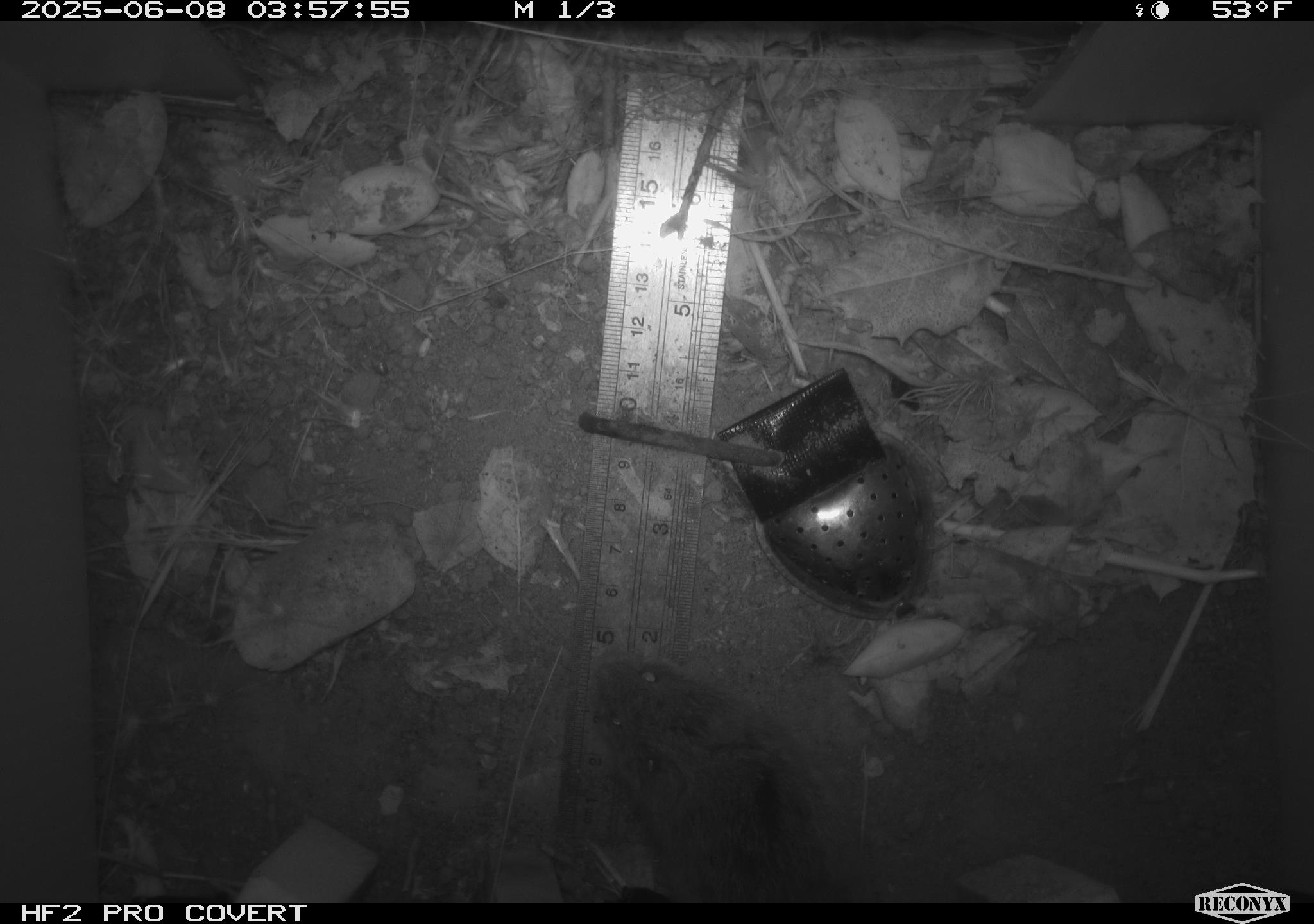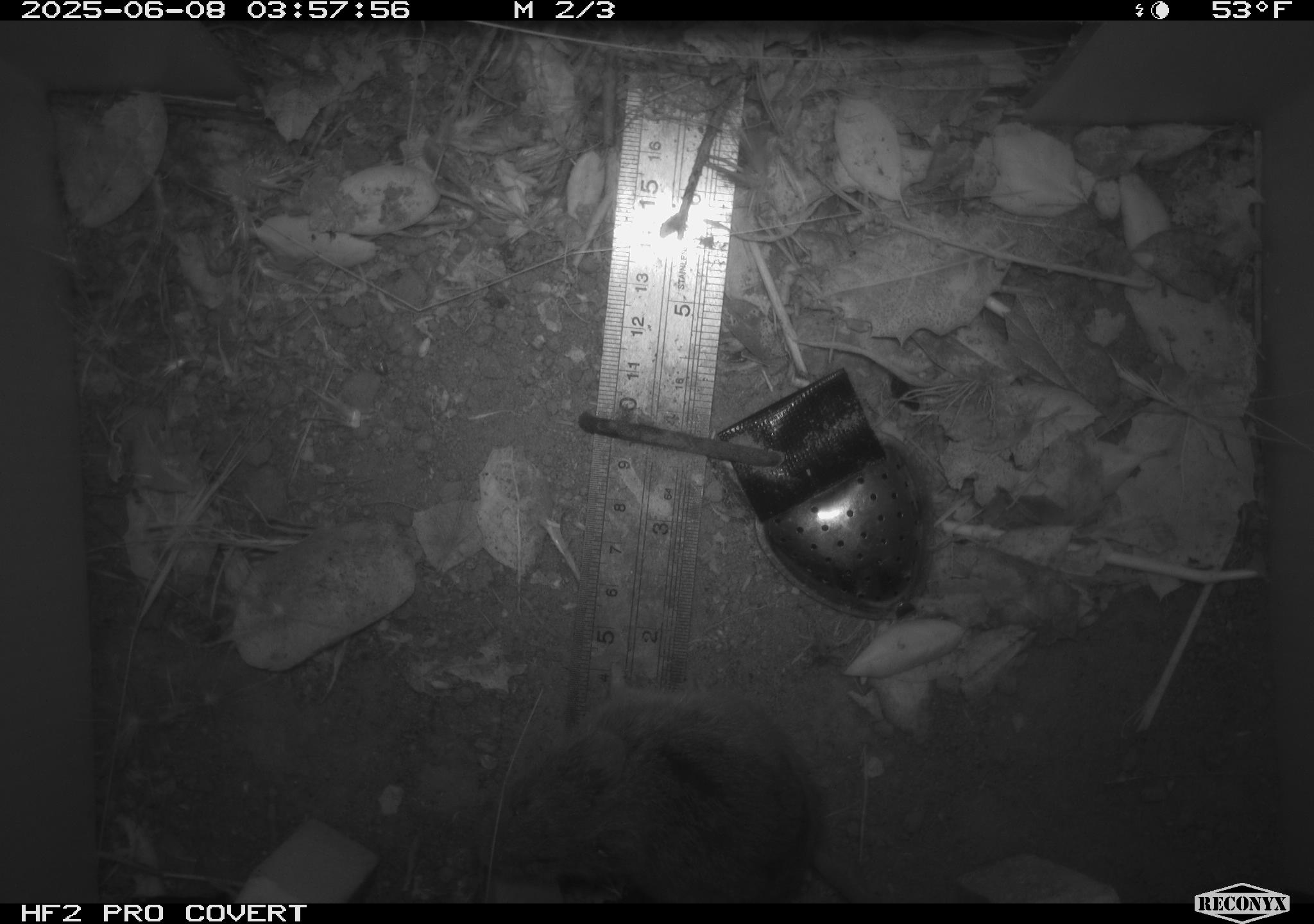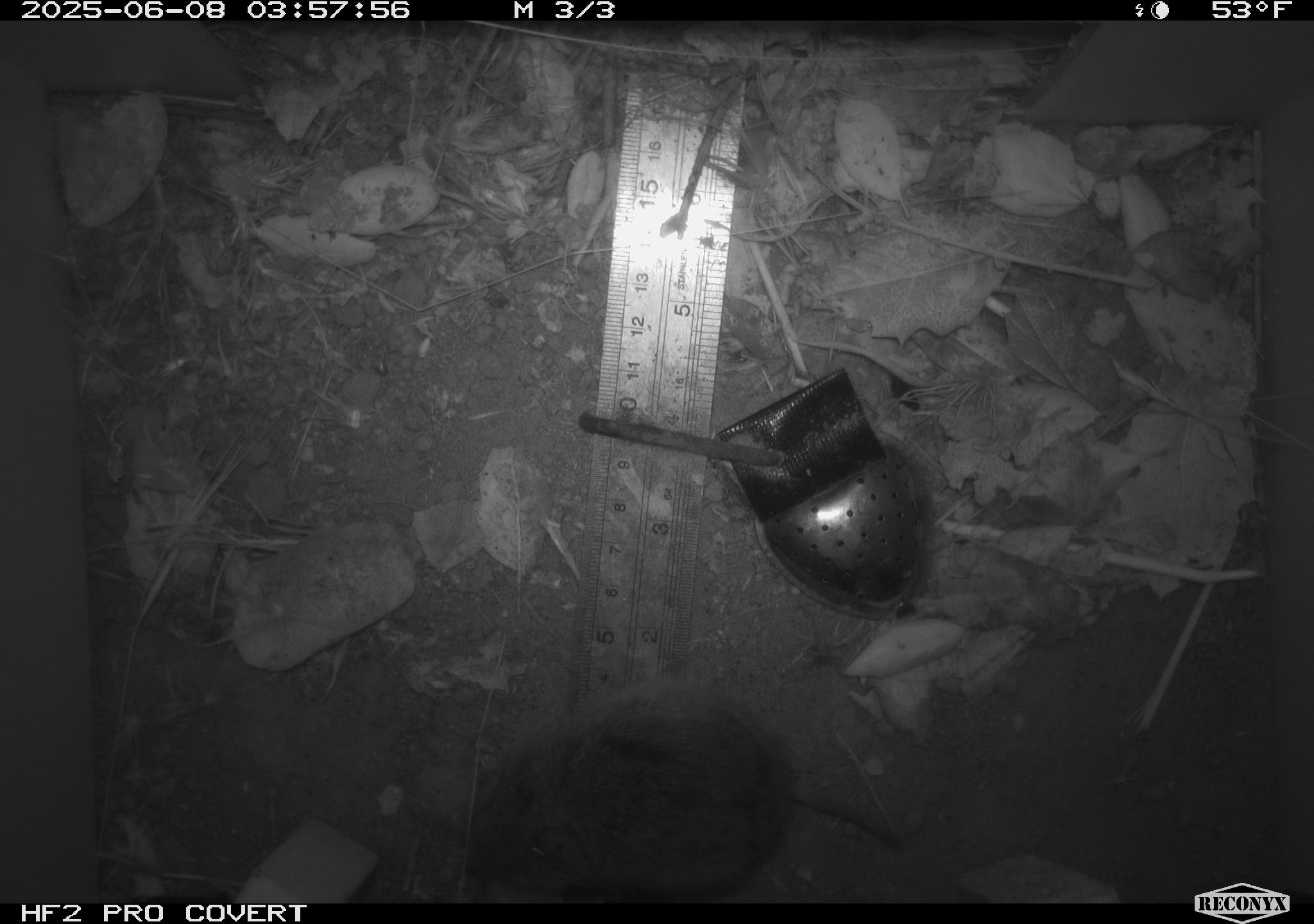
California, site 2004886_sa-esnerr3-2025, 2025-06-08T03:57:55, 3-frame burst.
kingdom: Animalia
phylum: Chordata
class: Mammalia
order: Rodentia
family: Cricetidae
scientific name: Arvicolinae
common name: voles, lemmings, and muskrats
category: arvicolinae subfamily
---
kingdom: Animalia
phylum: Chordata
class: Mammalia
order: Rodentia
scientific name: Rodentia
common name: rodent